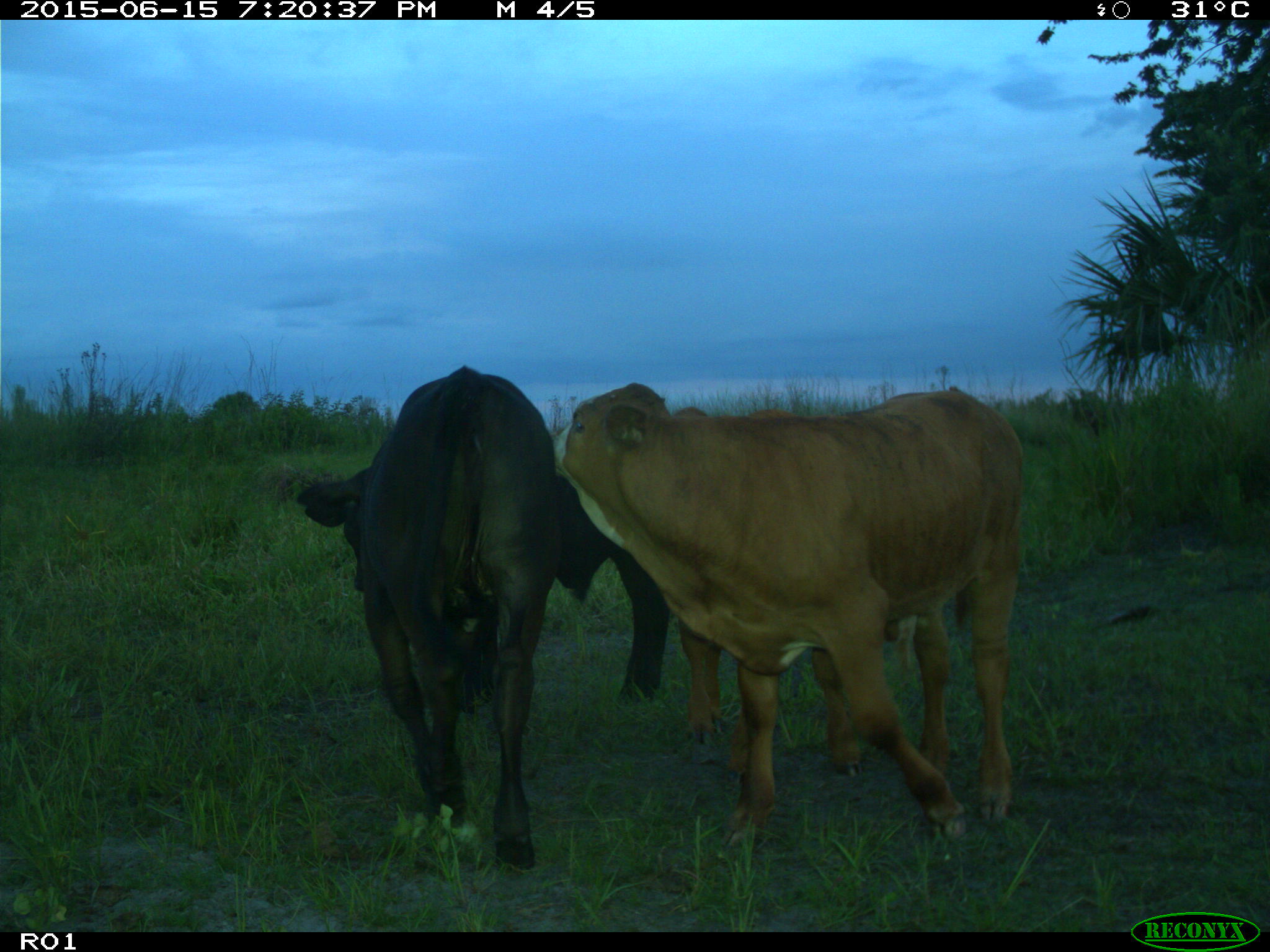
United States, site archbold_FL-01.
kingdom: Animalia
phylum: Chordata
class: Mammalia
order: Artiodactyla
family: Bovidae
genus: Bos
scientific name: Bos taurus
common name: domestic cow